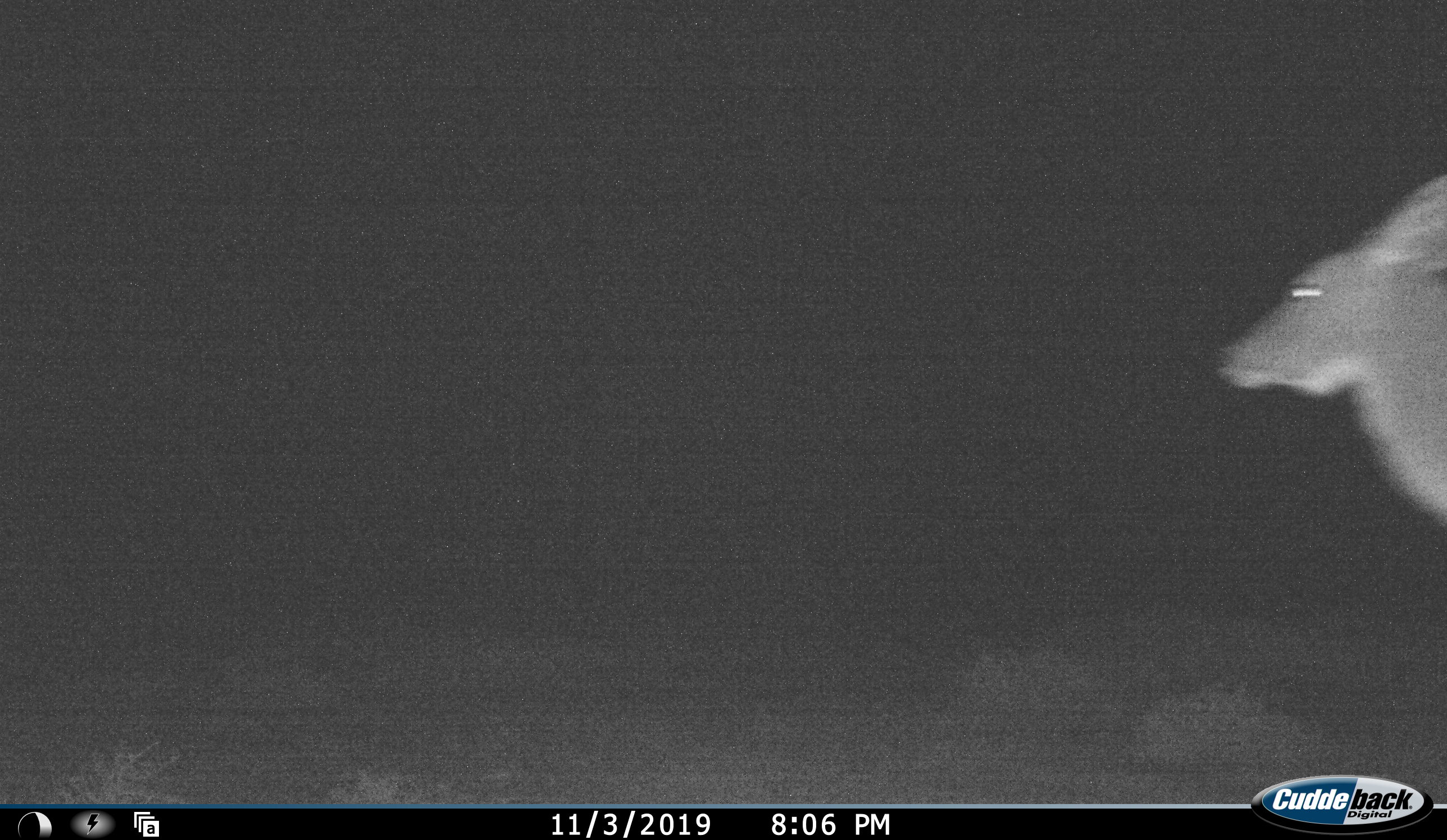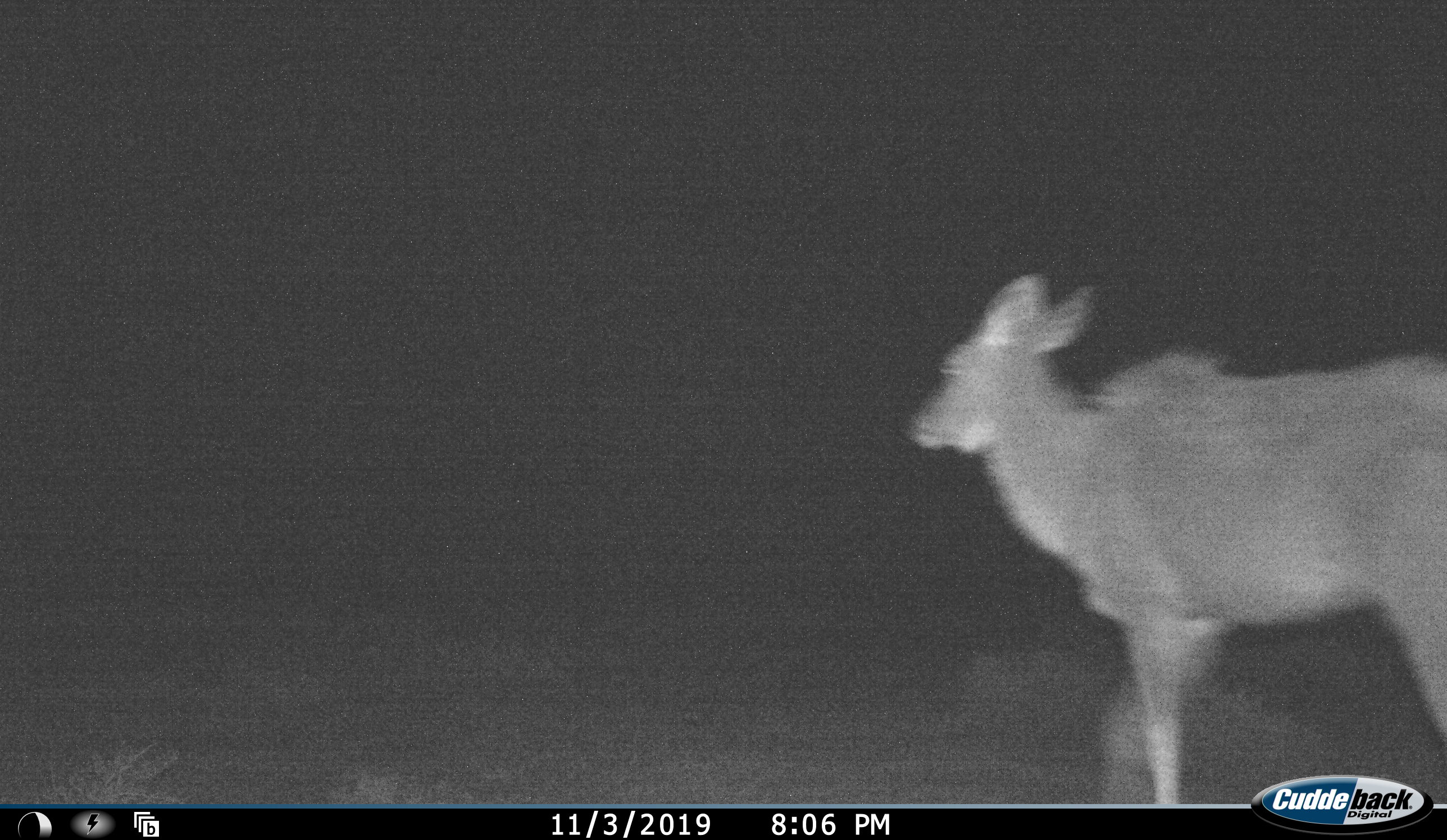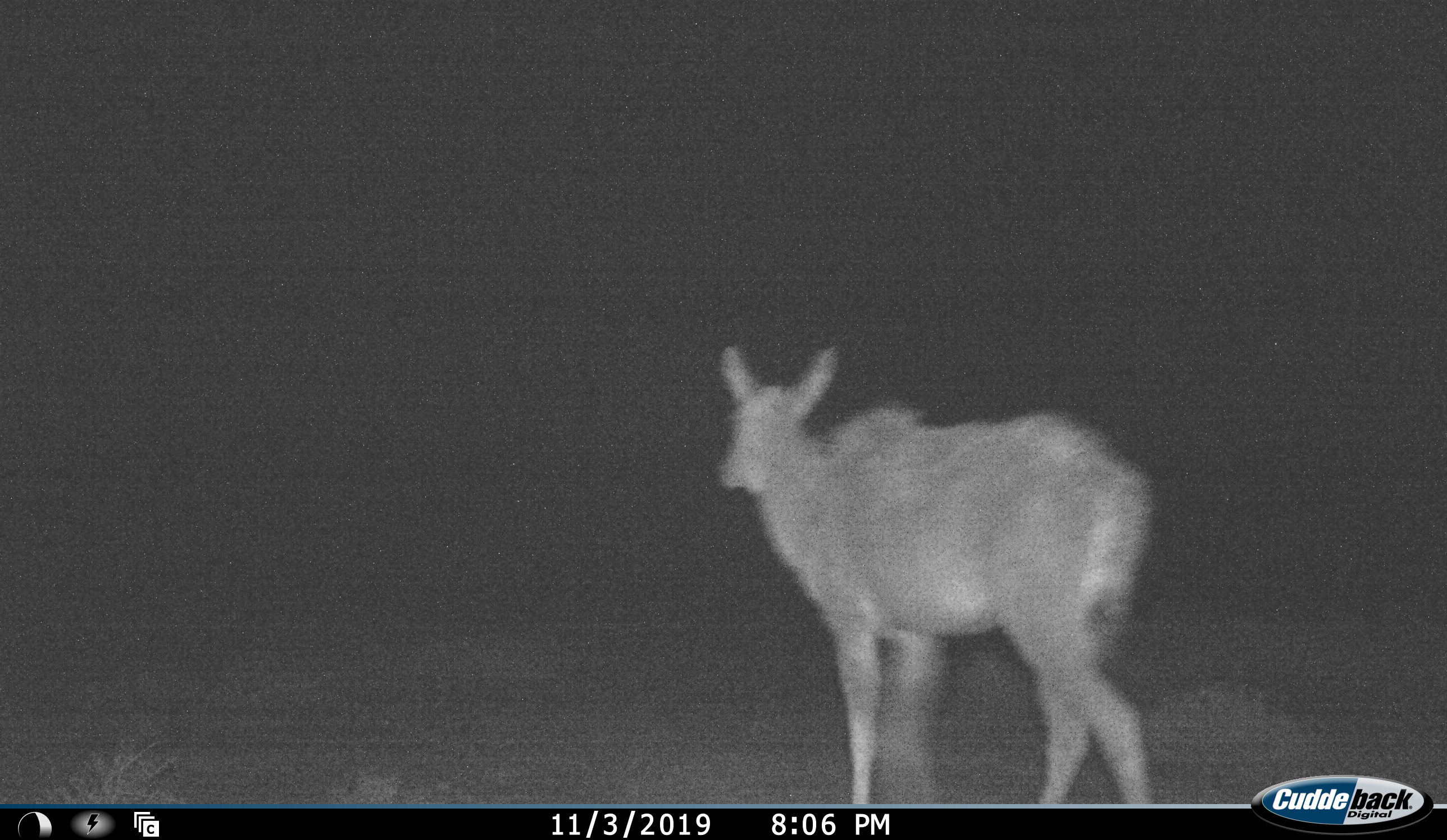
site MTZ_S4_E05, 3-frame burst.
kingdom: Animalia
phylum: Chordata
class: Mammalia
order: Artiodactyla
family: Bovidae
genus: Tragelaphus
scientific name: Tragelaphus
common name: kudu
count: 1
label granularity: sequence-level